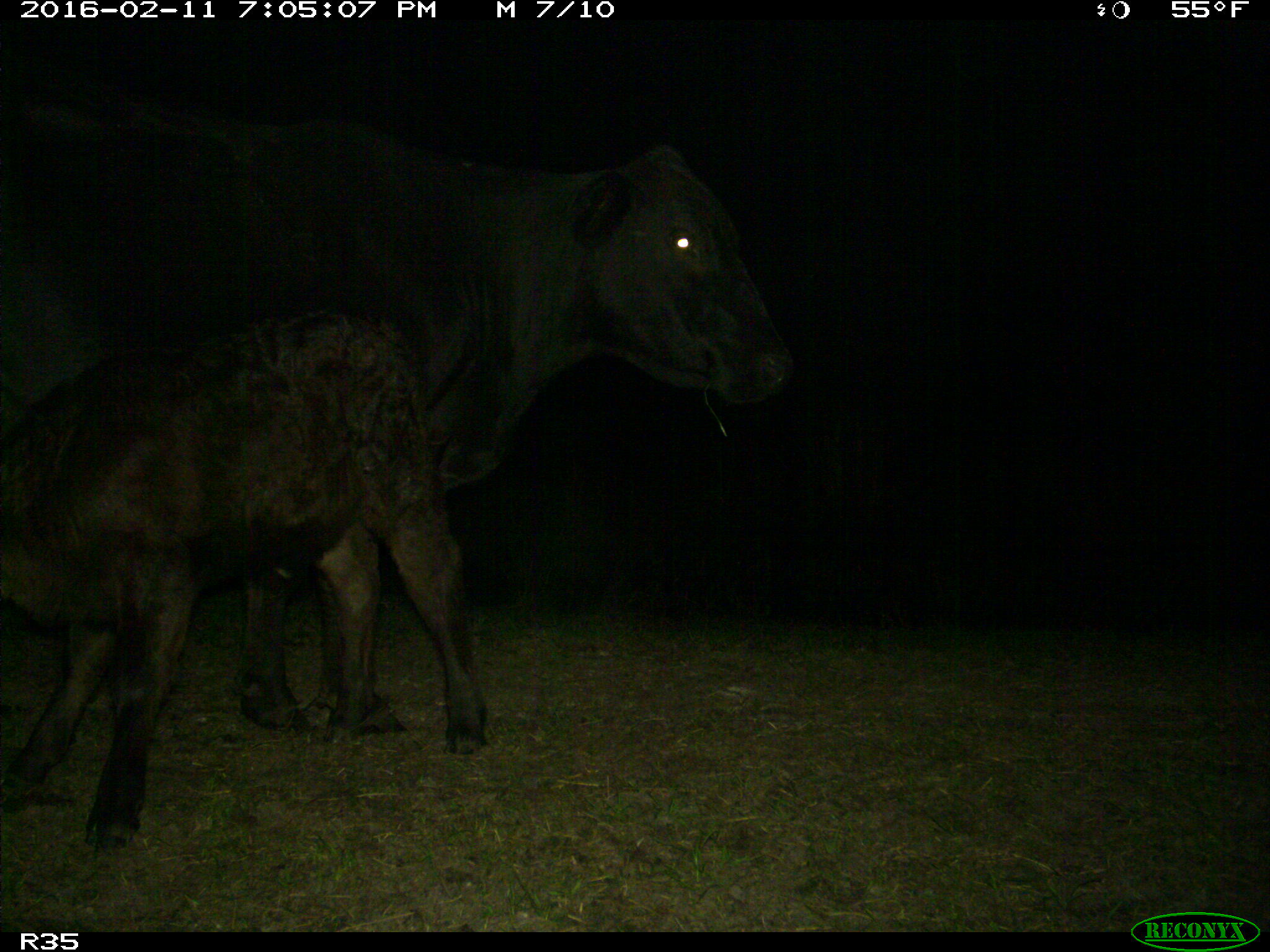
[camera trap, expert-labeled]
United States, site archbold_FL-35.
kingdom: Animalia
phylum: Chordata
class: Mammalia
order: Artiodactyla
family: Bovidae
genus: Bos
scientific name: Bos taurus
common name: domestic cow